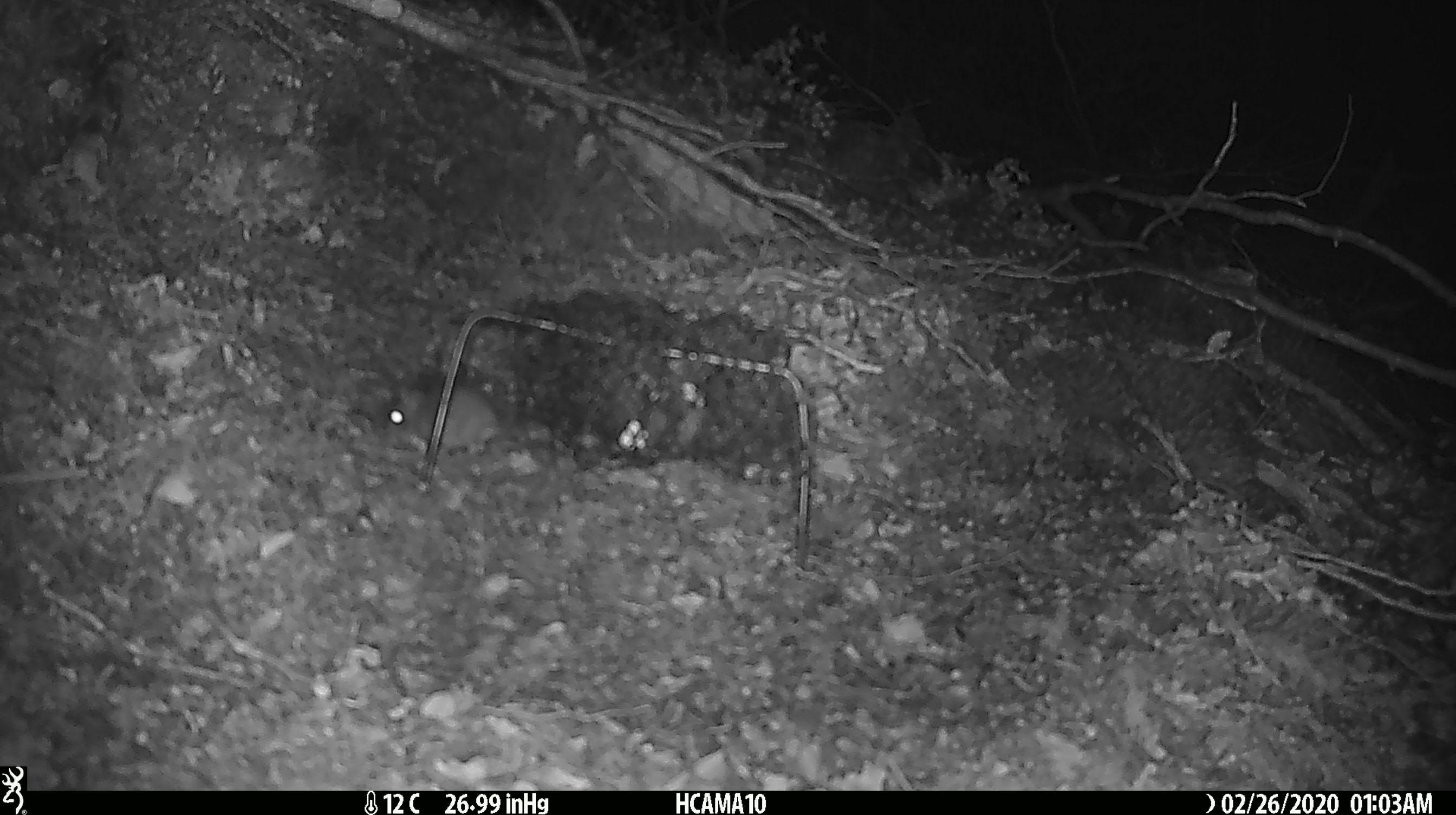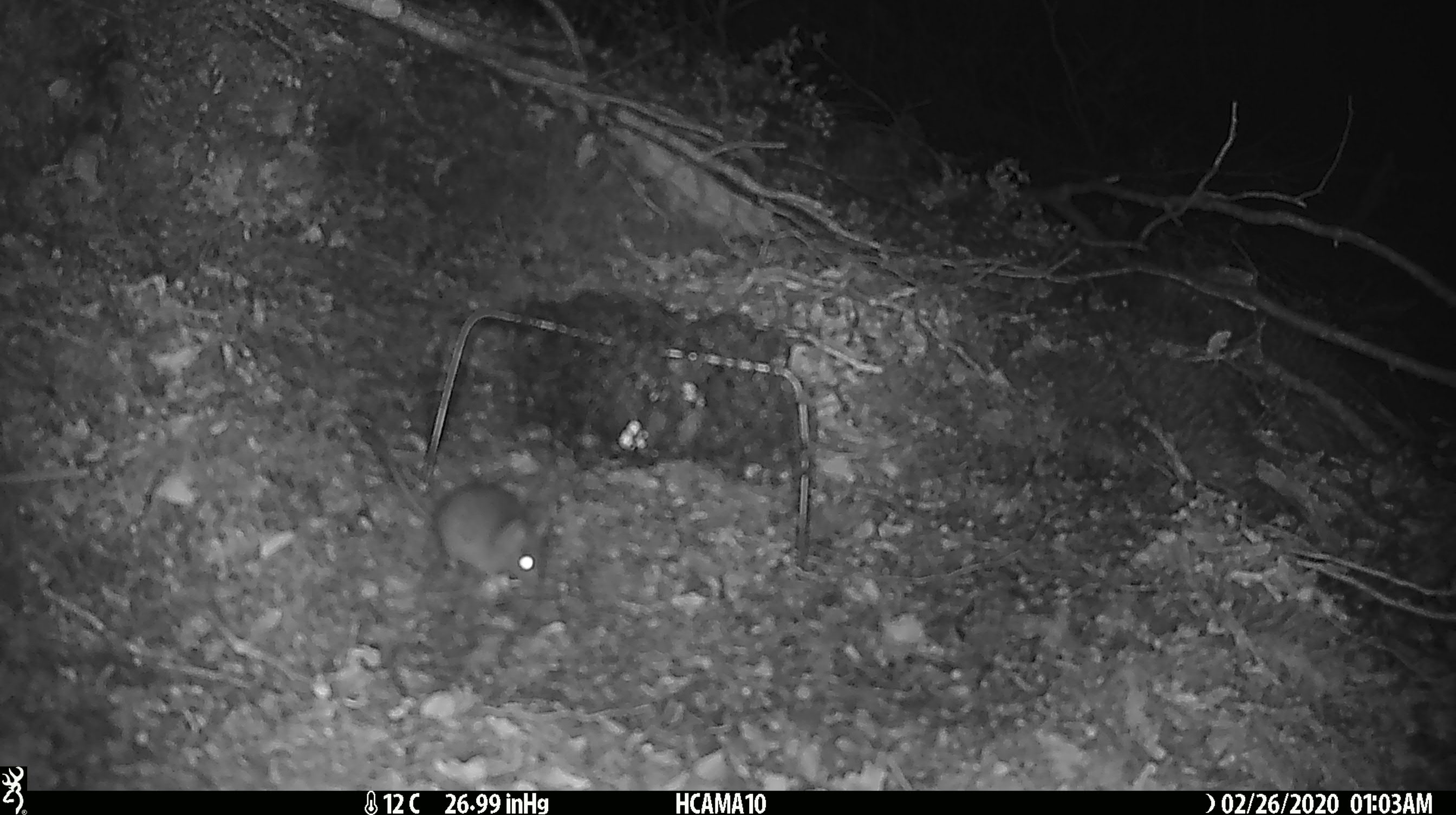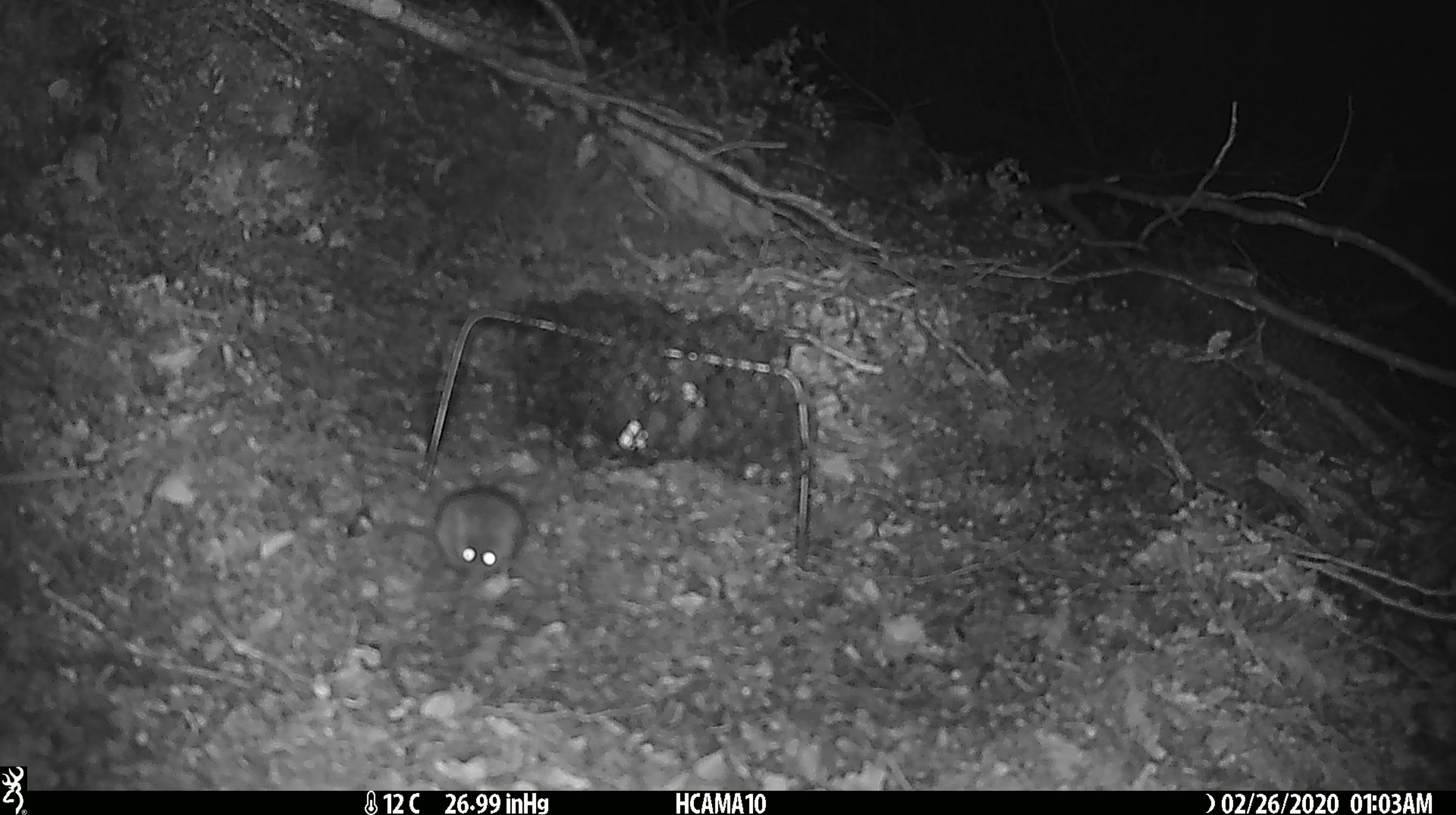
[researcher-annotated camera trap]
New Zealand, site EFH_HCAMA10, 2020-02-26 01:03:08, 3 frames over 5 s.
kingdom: Animalia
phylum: Chordata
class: Mammalia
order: Rodentia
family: Muridae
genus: Mus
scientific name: Mus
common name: mouse